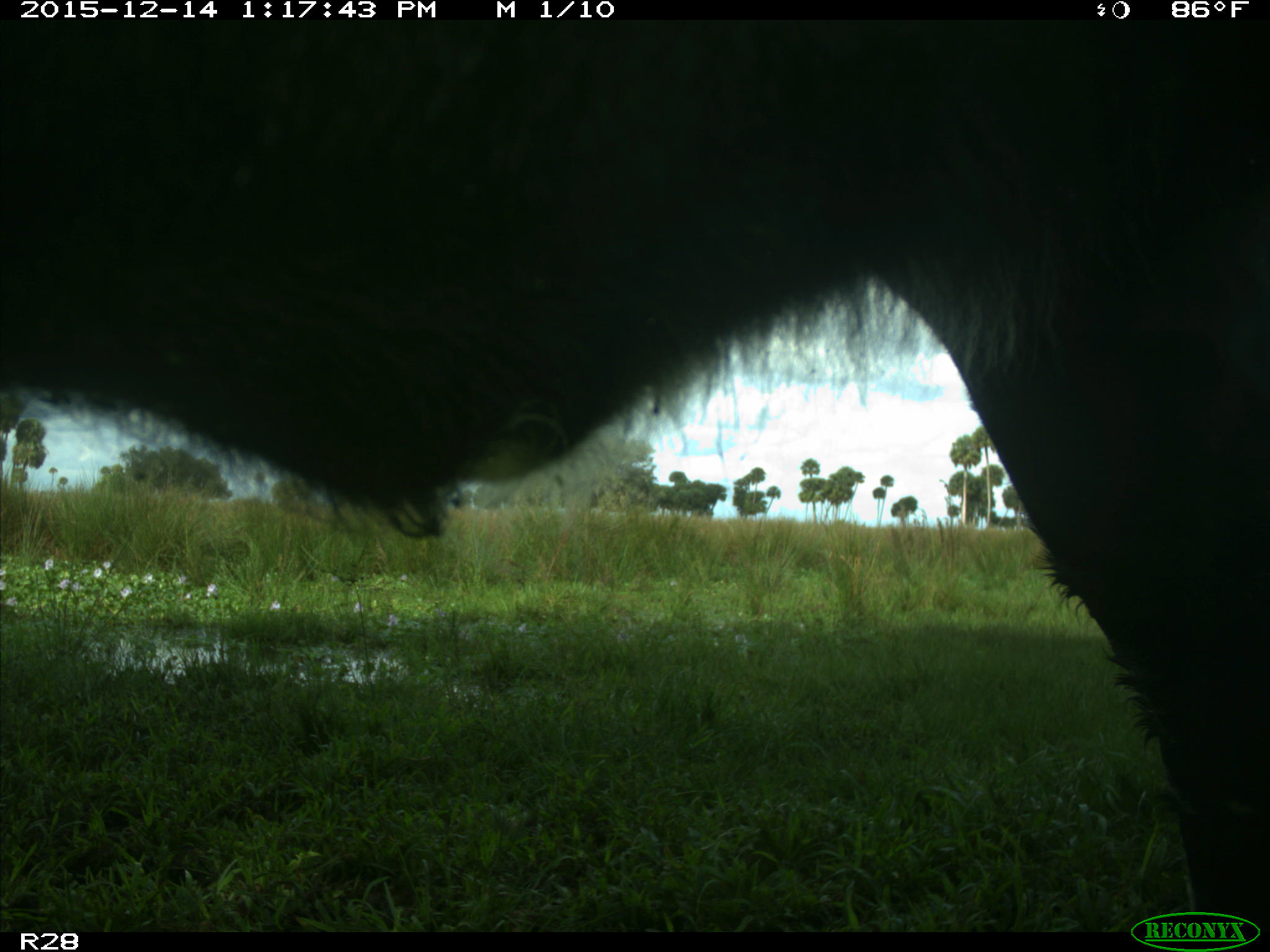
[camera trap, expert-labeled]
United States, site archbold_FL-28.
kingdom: Animalia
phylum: Chordata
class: Mammalia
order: Artiodactyla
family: Bovidae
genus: Bos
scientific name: Bos taurus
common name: domestic cow